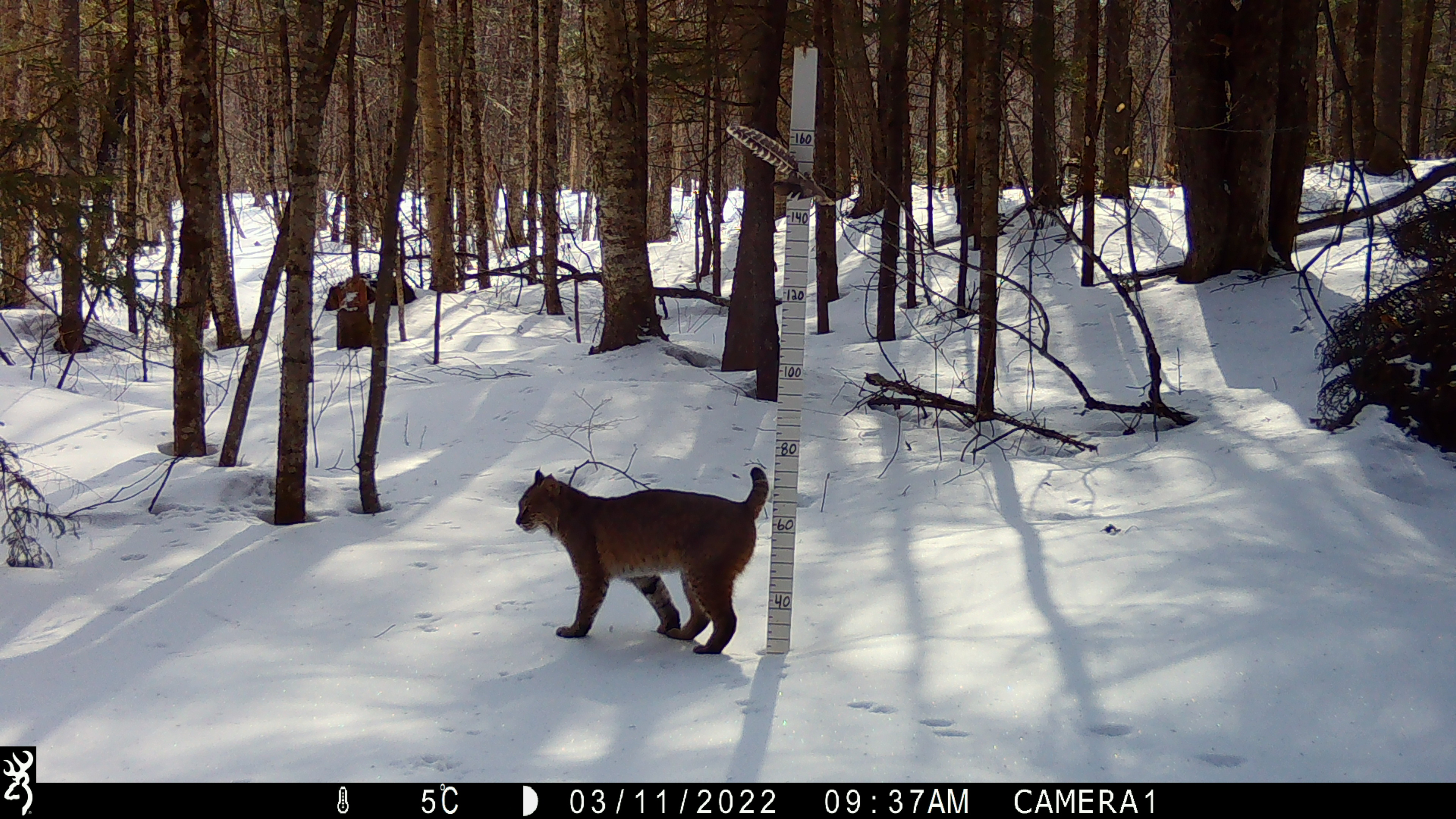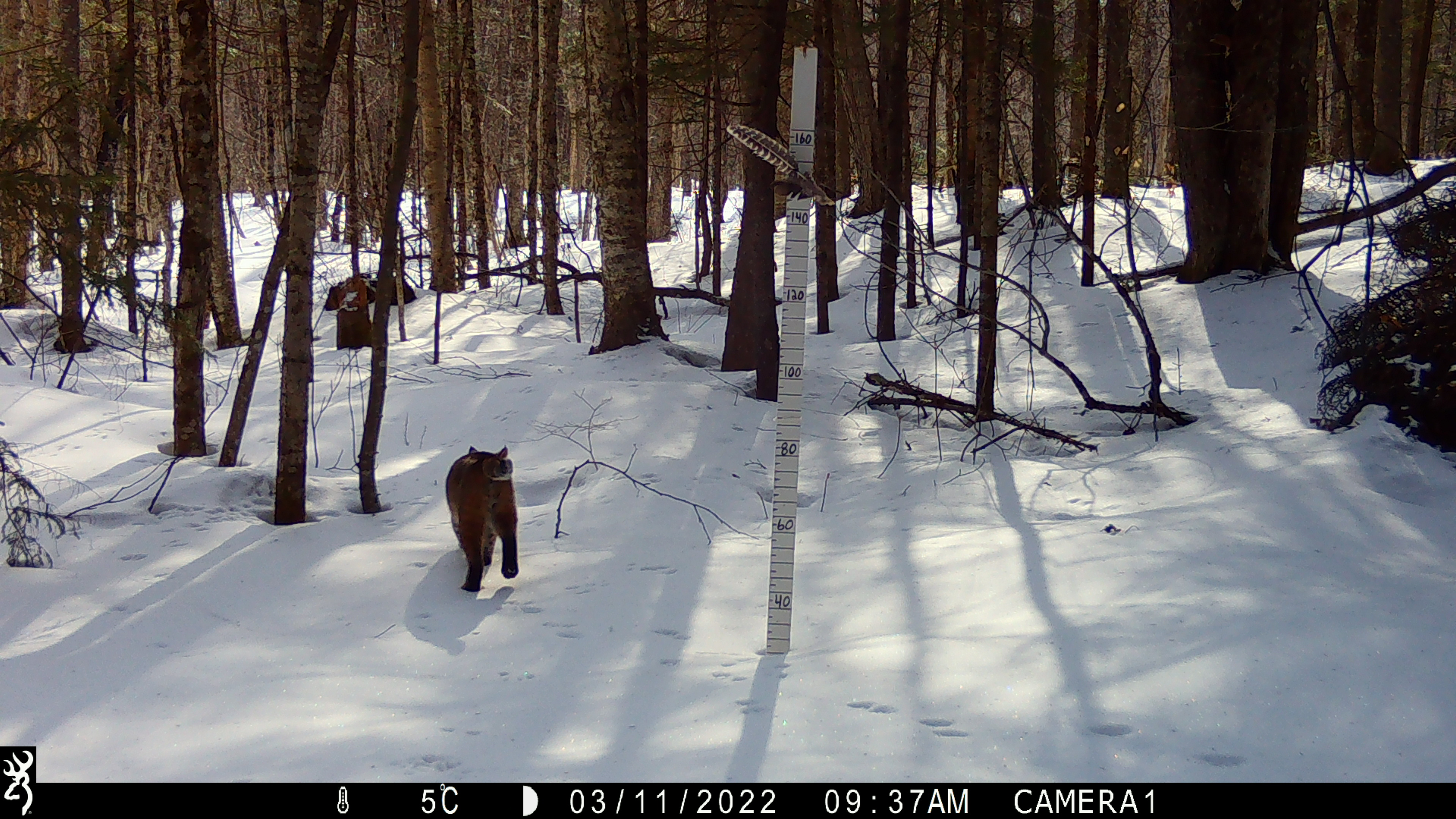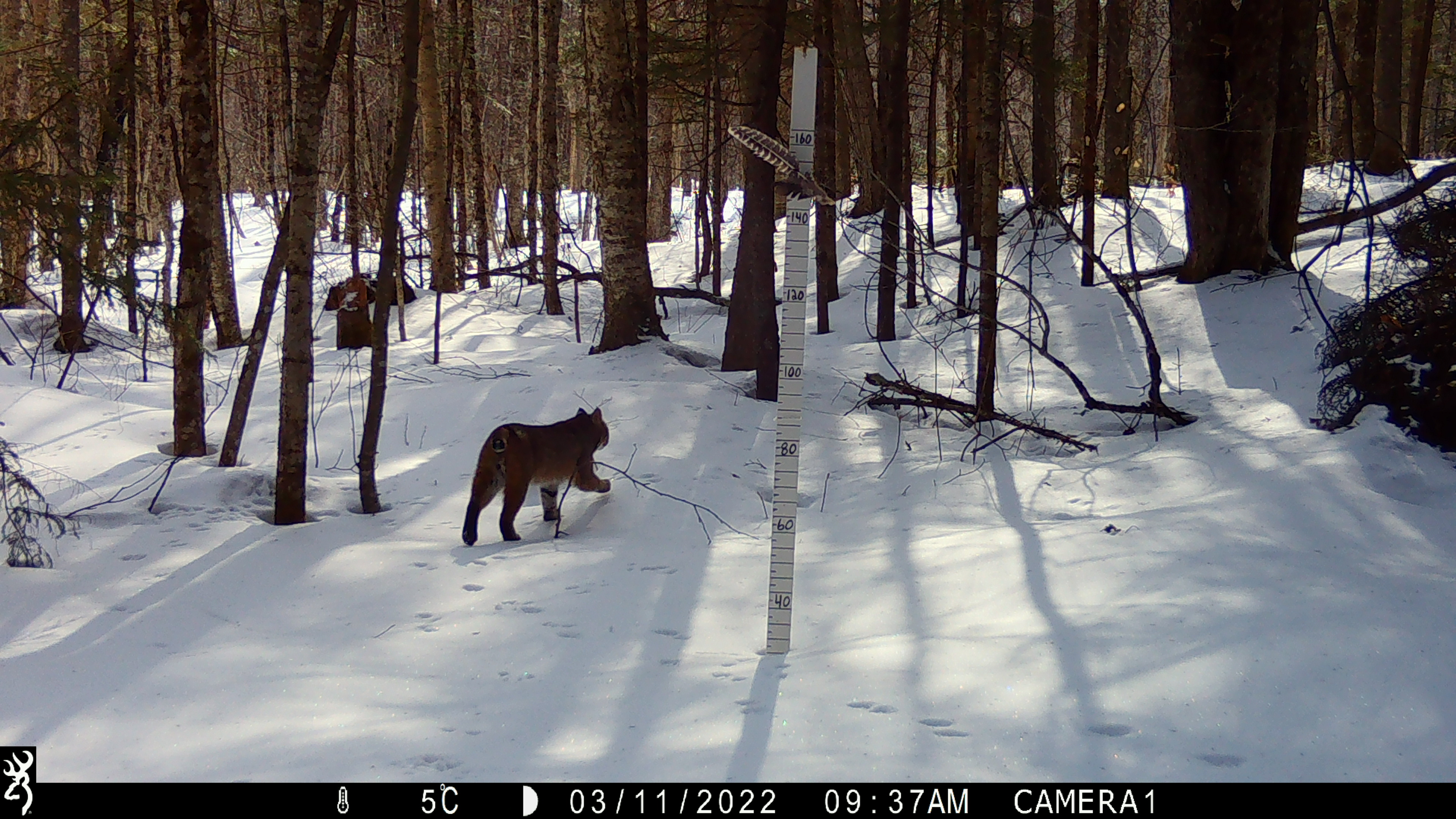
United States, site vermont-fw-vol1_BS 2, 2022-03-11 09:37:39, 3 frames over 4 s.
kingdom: Animalia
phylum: Chordata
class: Mammalia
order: Carnivora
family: Felidae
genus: Lynx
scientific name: Lynx rufus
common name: bobcat